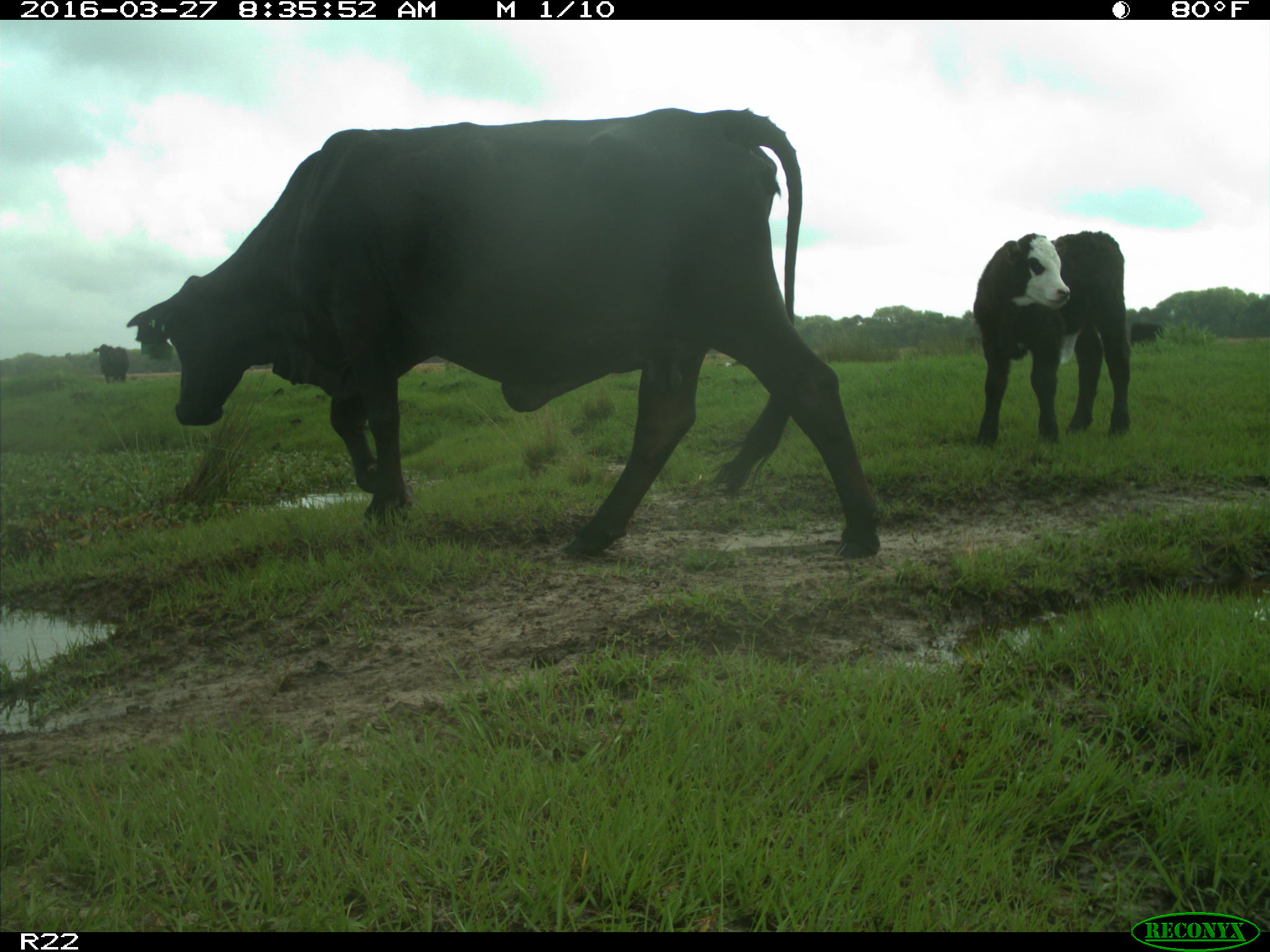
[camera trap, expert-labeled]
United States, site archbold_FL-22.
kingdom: Animalia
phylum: Chordata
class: Mammalia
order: Artiodactyla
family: Bovidae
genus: Bos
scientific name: Bos taurus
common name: domestic cow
Bos taurus (domestic cow).